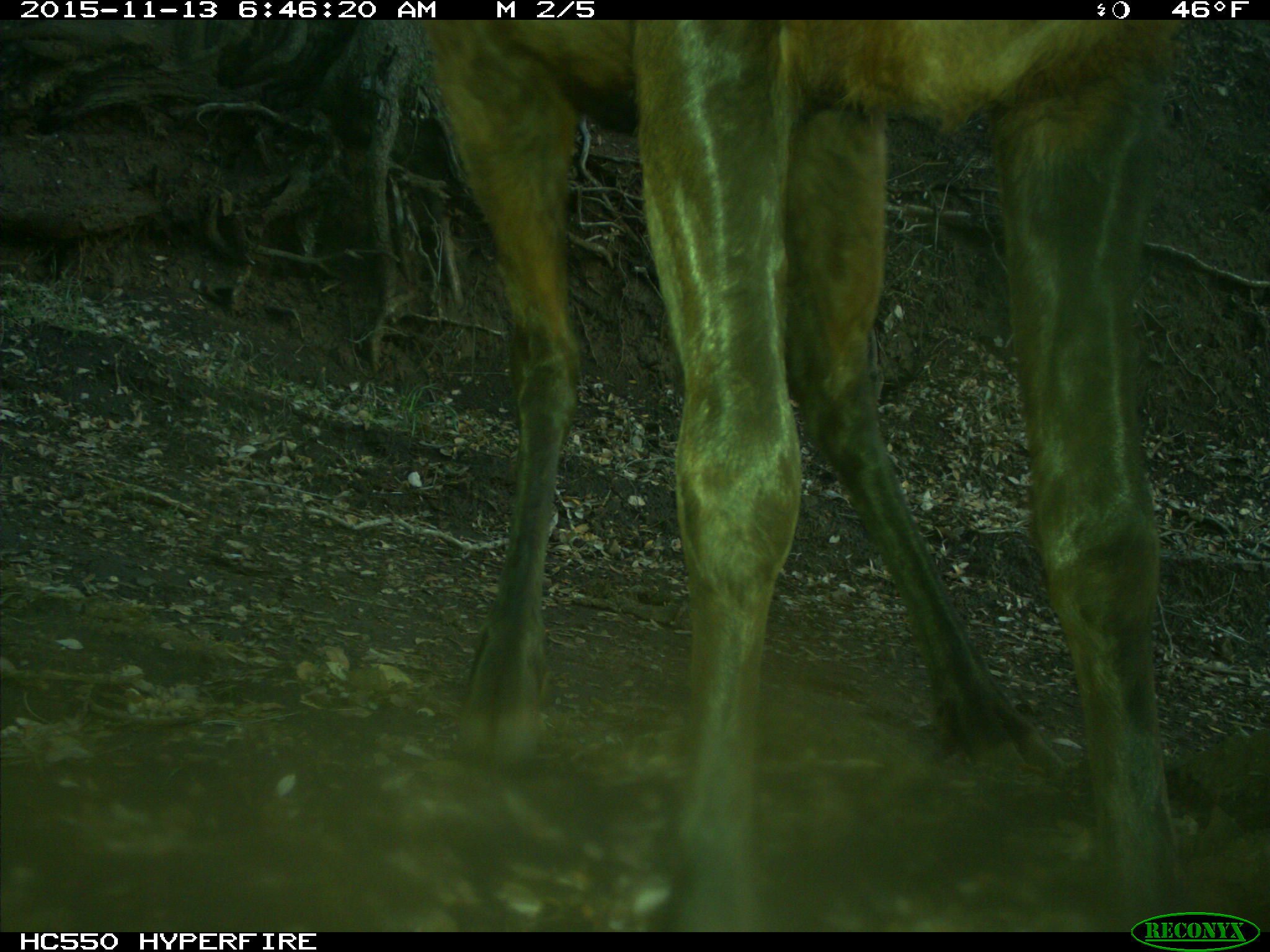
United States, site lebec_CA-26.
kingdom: Animalia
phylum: Chordata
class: Mammalia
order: Artiodactyla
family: Cervidae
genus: Cervus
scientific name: Cervus canadensis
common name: elk